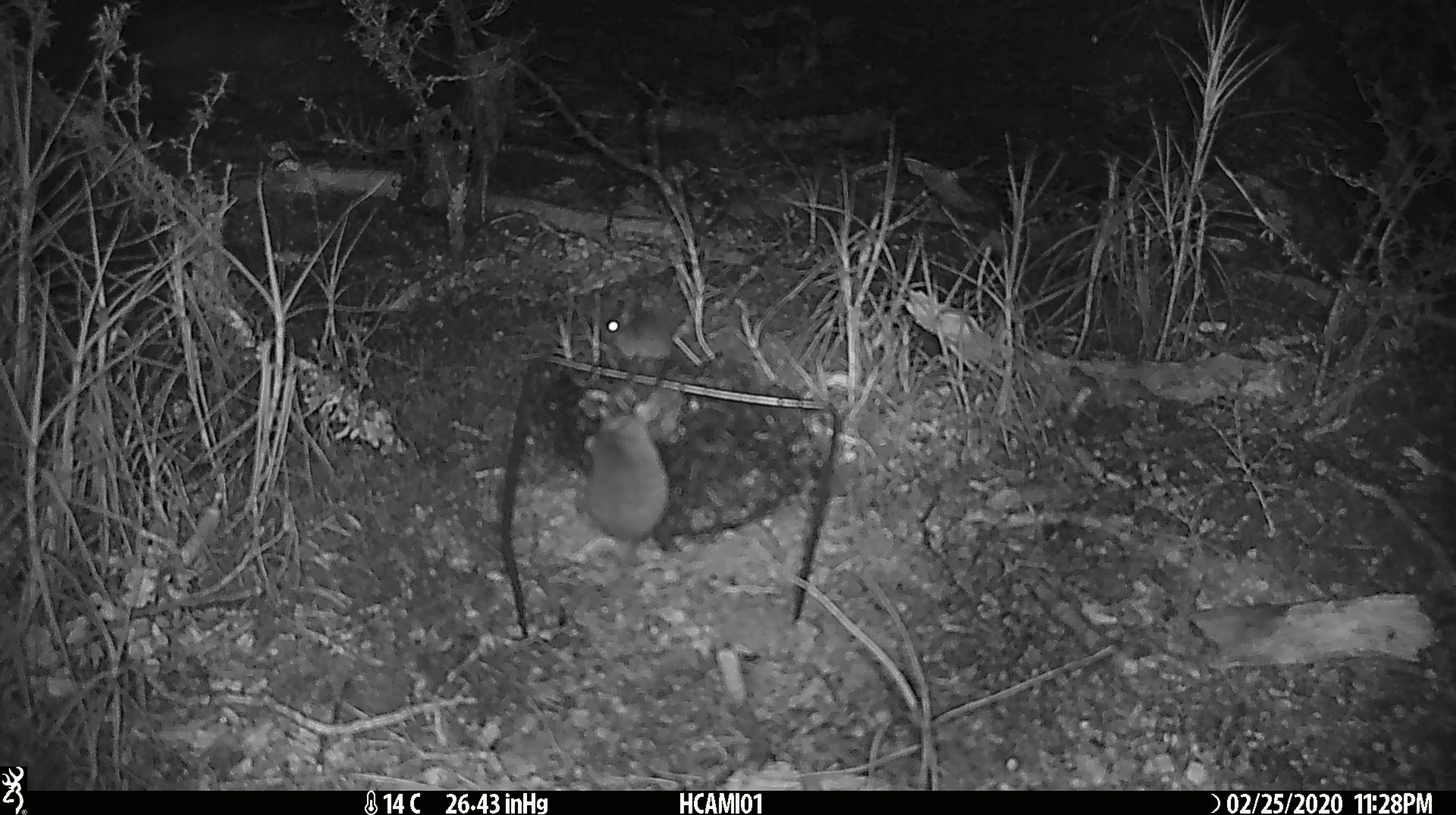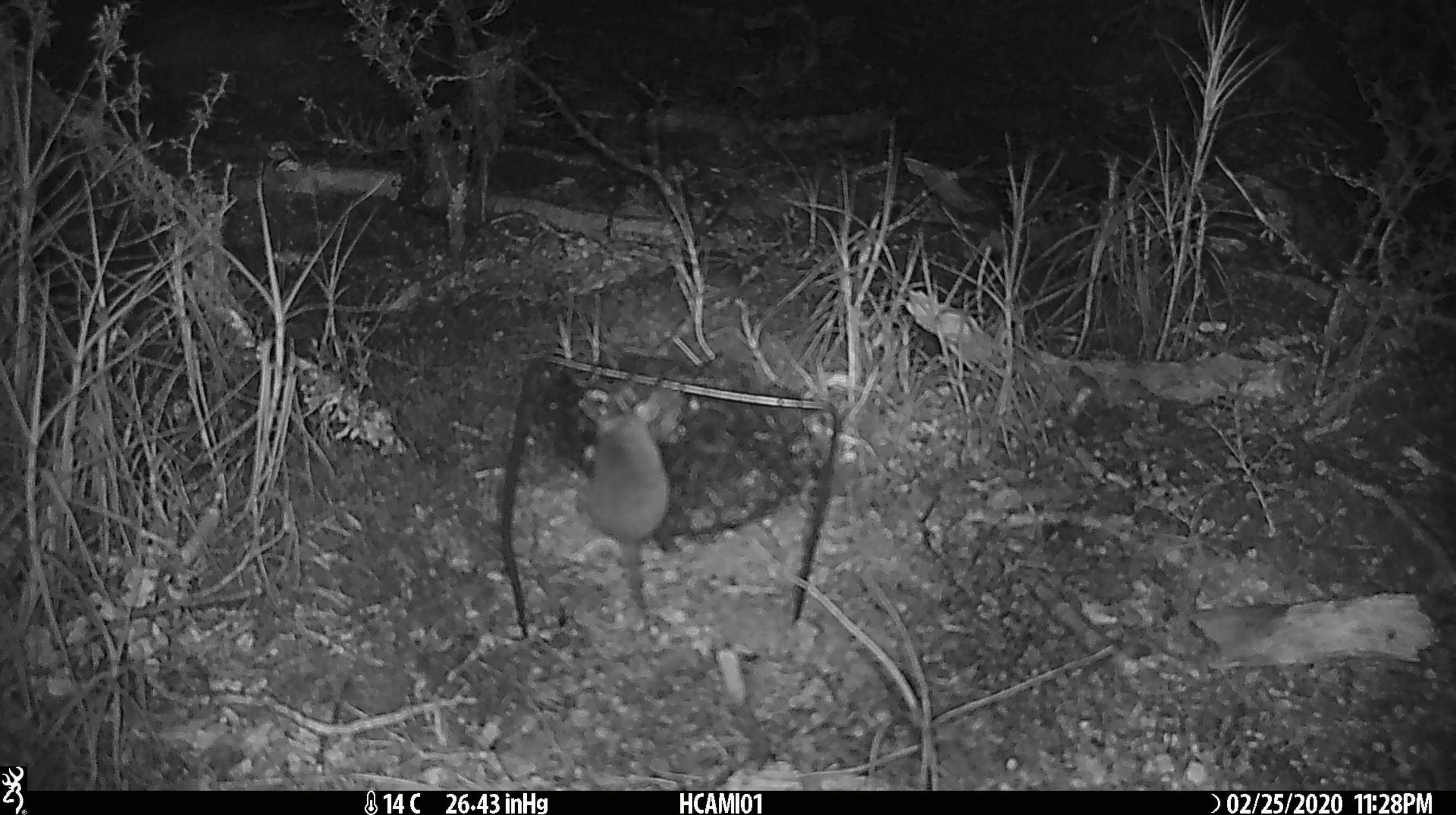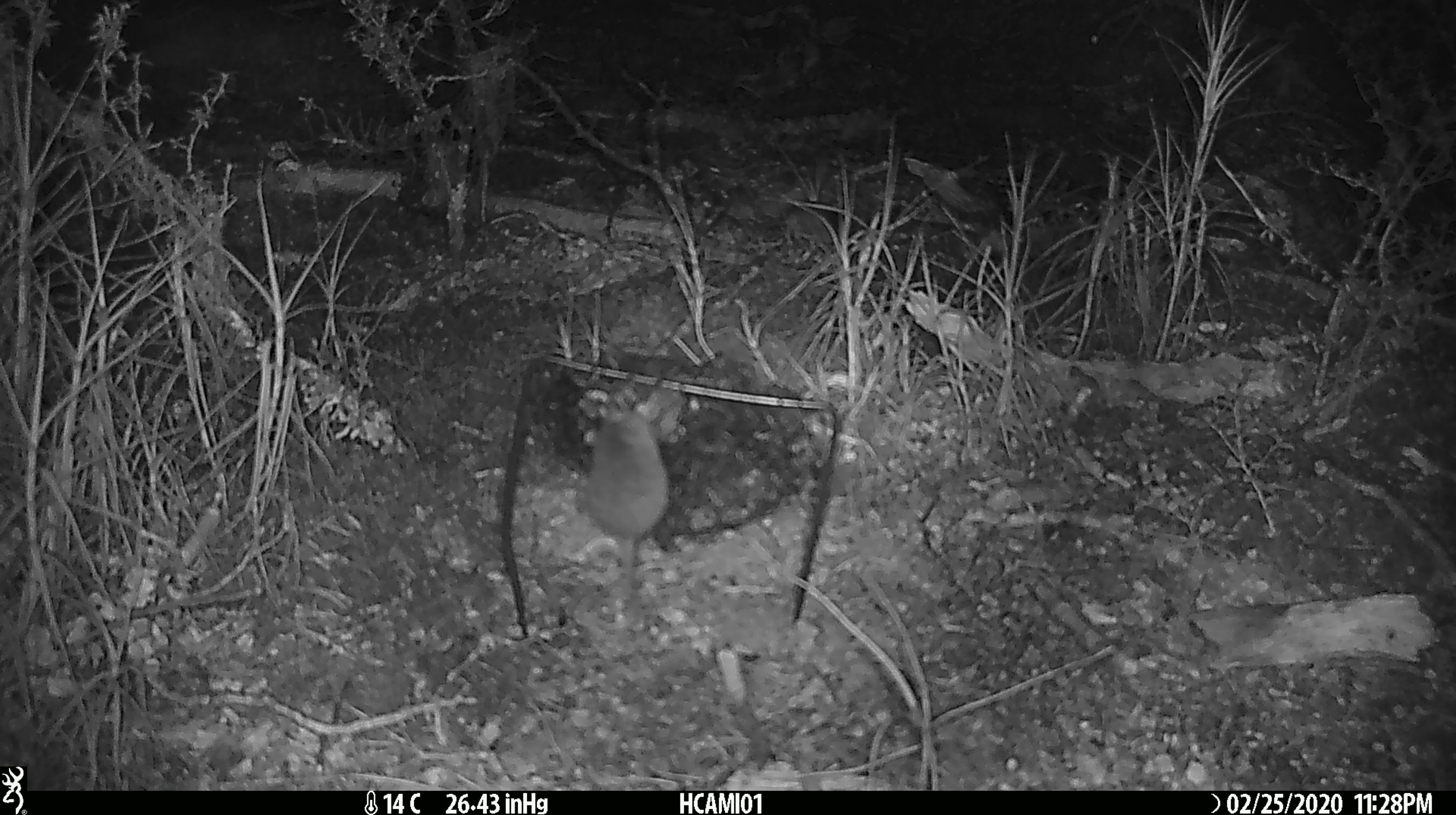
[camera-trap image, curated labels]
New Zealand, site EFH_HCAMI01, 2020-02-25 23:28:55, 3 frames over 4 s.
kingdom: Animalia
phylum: Chordata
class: Mammalia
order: Rodentia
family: Muridae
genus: Mus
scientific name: Mus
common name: mouse